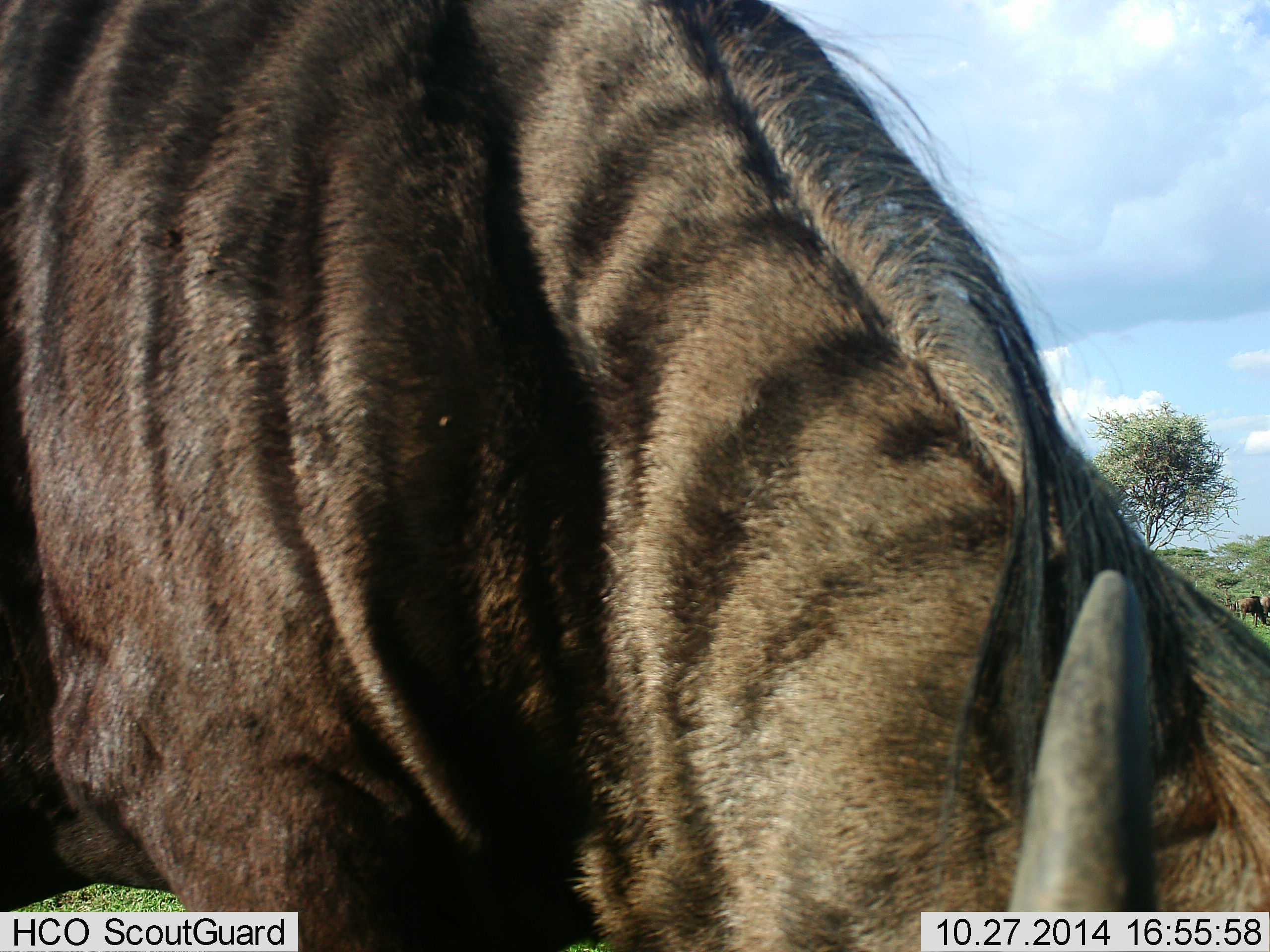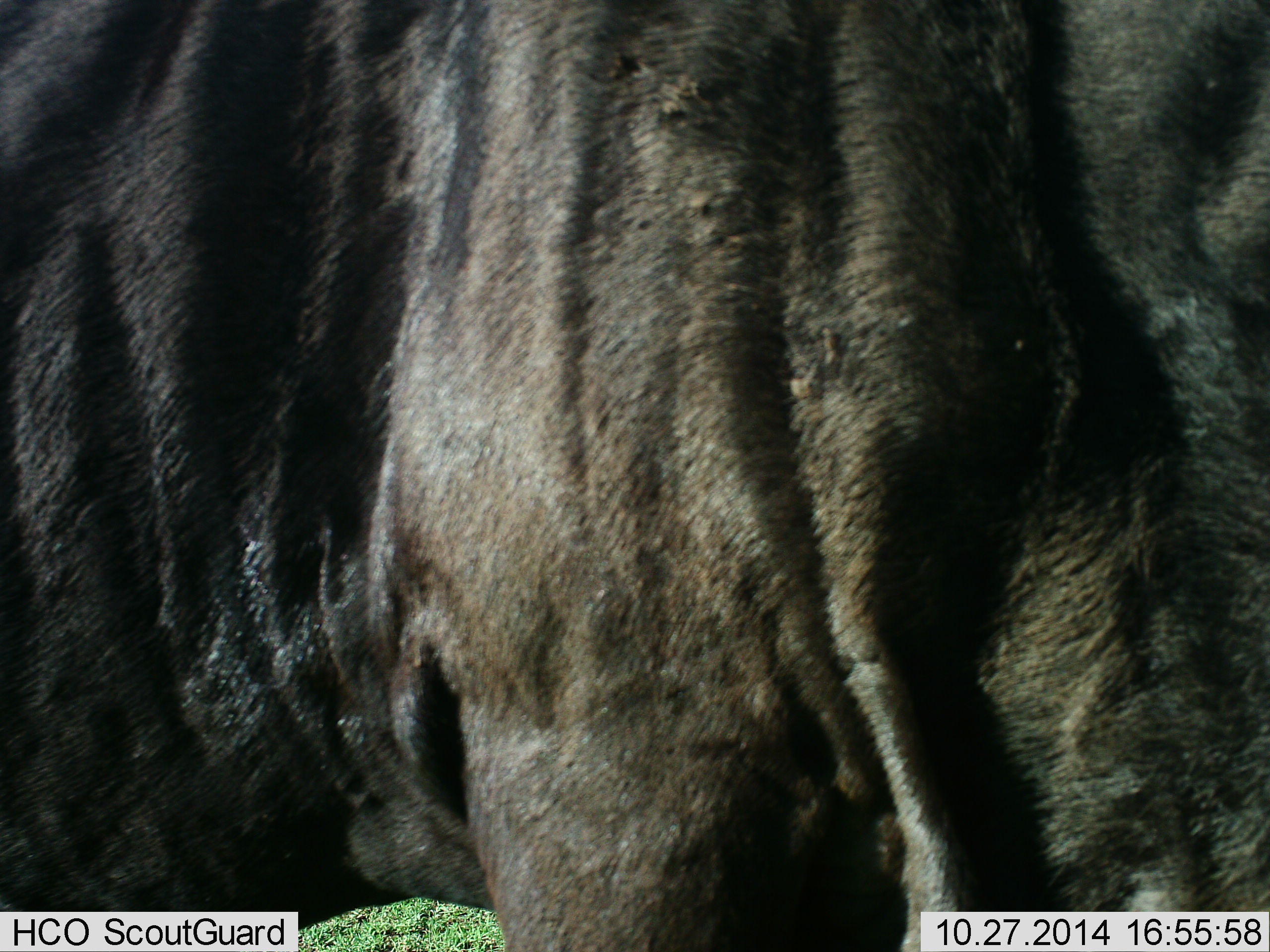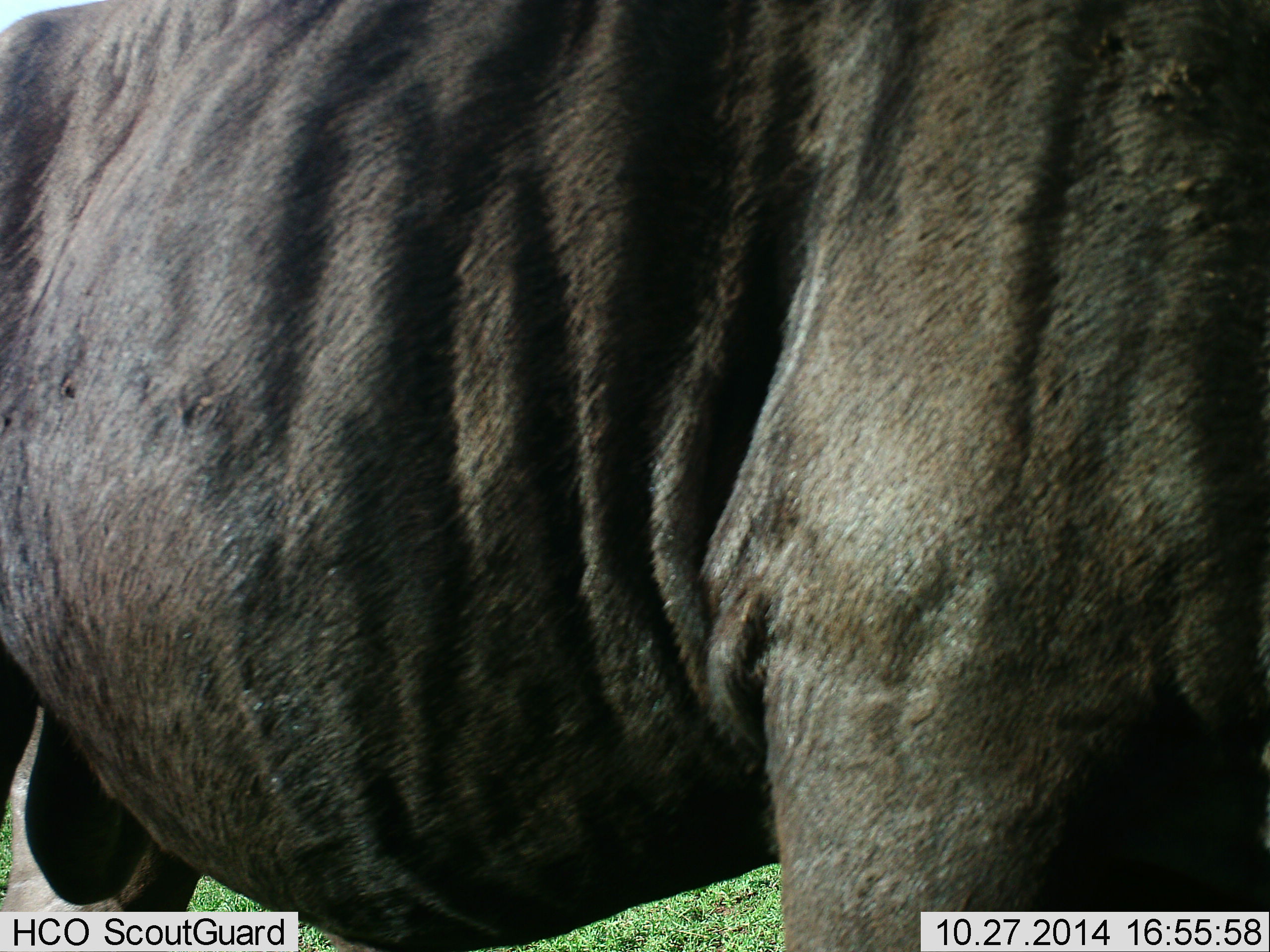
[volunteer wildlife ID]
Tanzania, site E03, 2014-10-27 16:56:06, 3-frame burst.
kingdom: Animalia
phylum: Chordata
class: Mammalia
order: Artiodactyla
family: Bovidae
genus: Connochaetes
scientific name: Connochaetes taurinus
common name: blue wildebeest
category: wildebeest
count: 2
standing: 30%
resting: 0%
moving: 50%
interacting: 0%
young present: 0%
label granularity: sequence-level